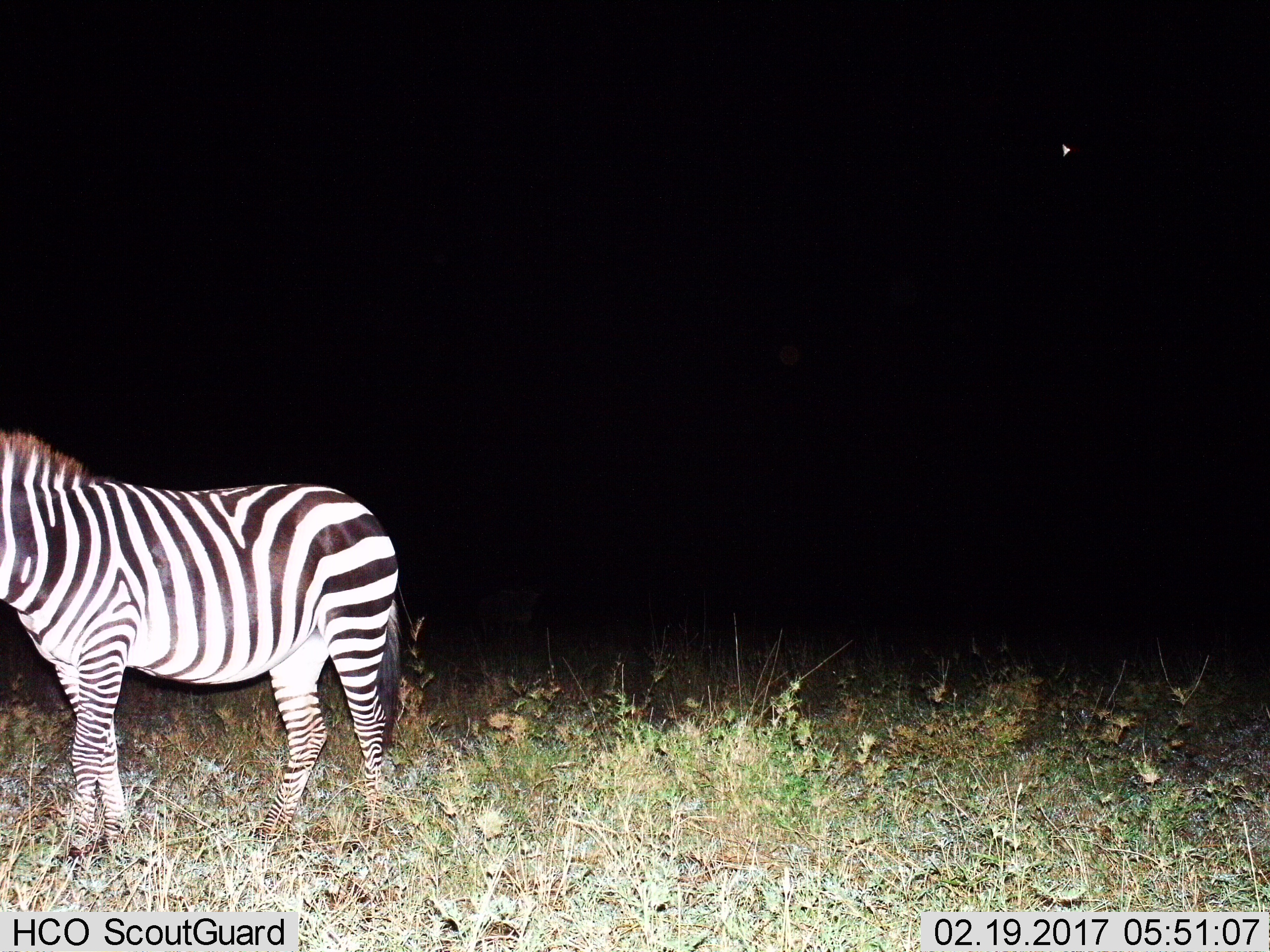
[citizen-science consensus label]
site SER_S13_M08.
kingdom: Animalia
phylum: Chordata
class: Mammalia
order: Perissodactyla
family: Equidae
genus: Equus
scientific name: Equus quagga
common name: plains zebra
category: zebraplains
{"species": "zebraplains (plains zebra) (Equus quagga)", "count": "1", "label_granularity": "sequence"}